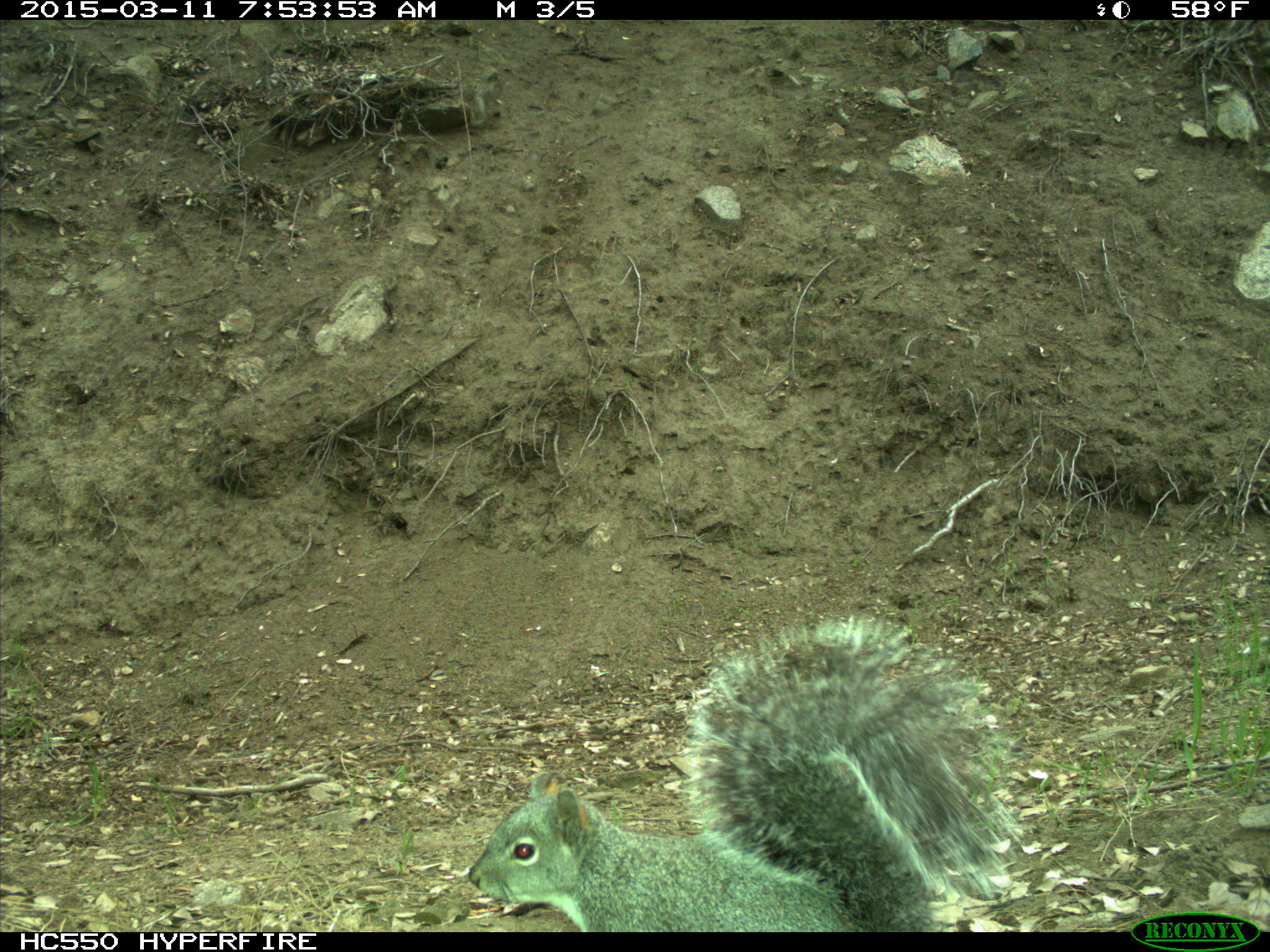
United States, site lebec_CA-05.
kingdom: Animalia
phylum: Chordata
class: Mammalia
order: Rodentia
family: Sciuridae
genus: Sciurus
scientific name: Sciurus carolinensis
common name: eastern gray squirrel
Sciurus carolinensis (eastern gray squirrel).